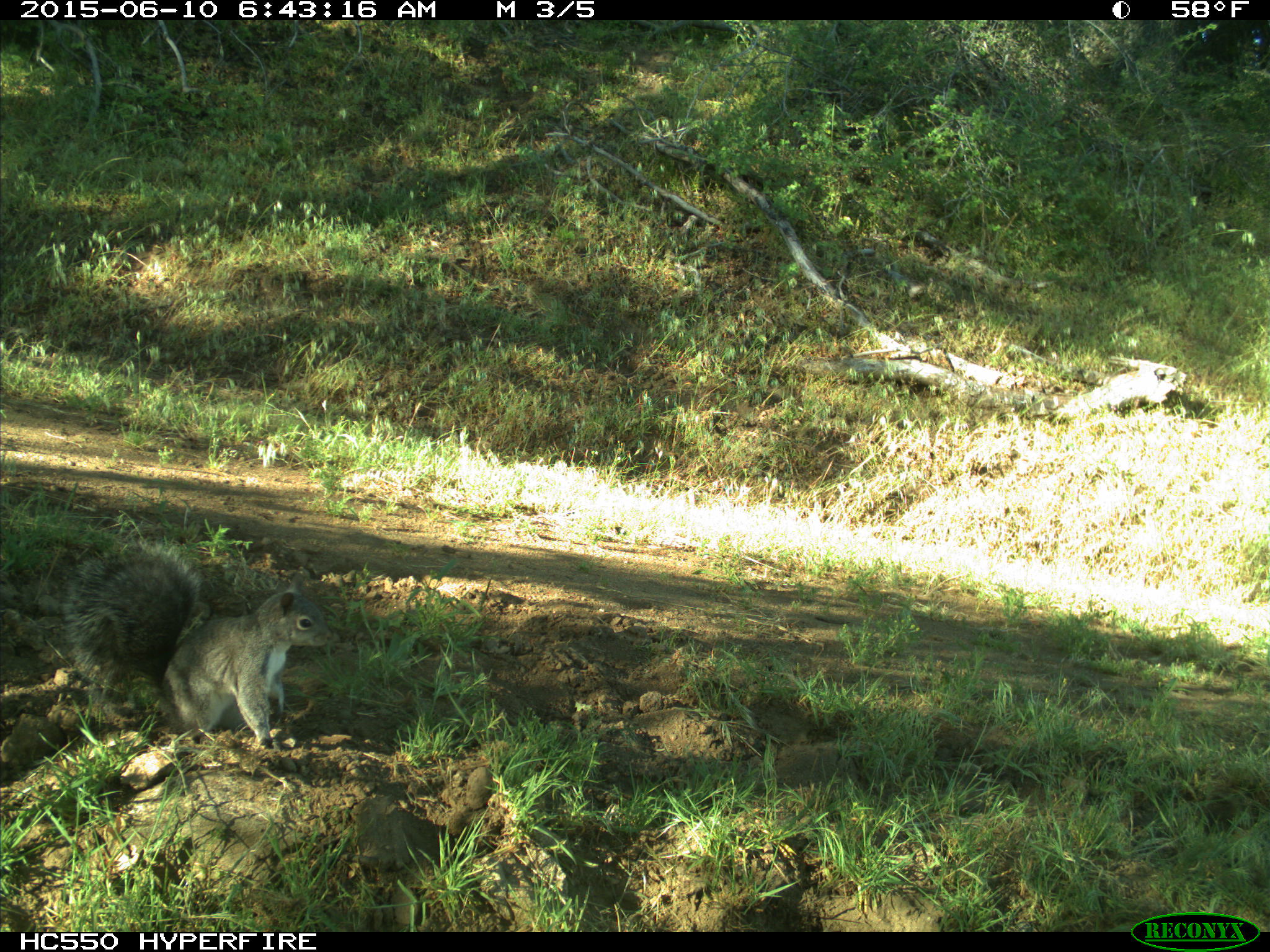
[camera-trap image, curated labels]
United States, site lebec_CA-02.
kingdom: Animalia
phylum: Chordata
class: Mammalia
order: Rodentia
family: Sciuridae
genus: Sciurus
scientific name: Sciurus carolinensis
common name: eastern gray squirrel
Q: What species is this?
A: Sciurus carolinensis (eastern gray squirrel).